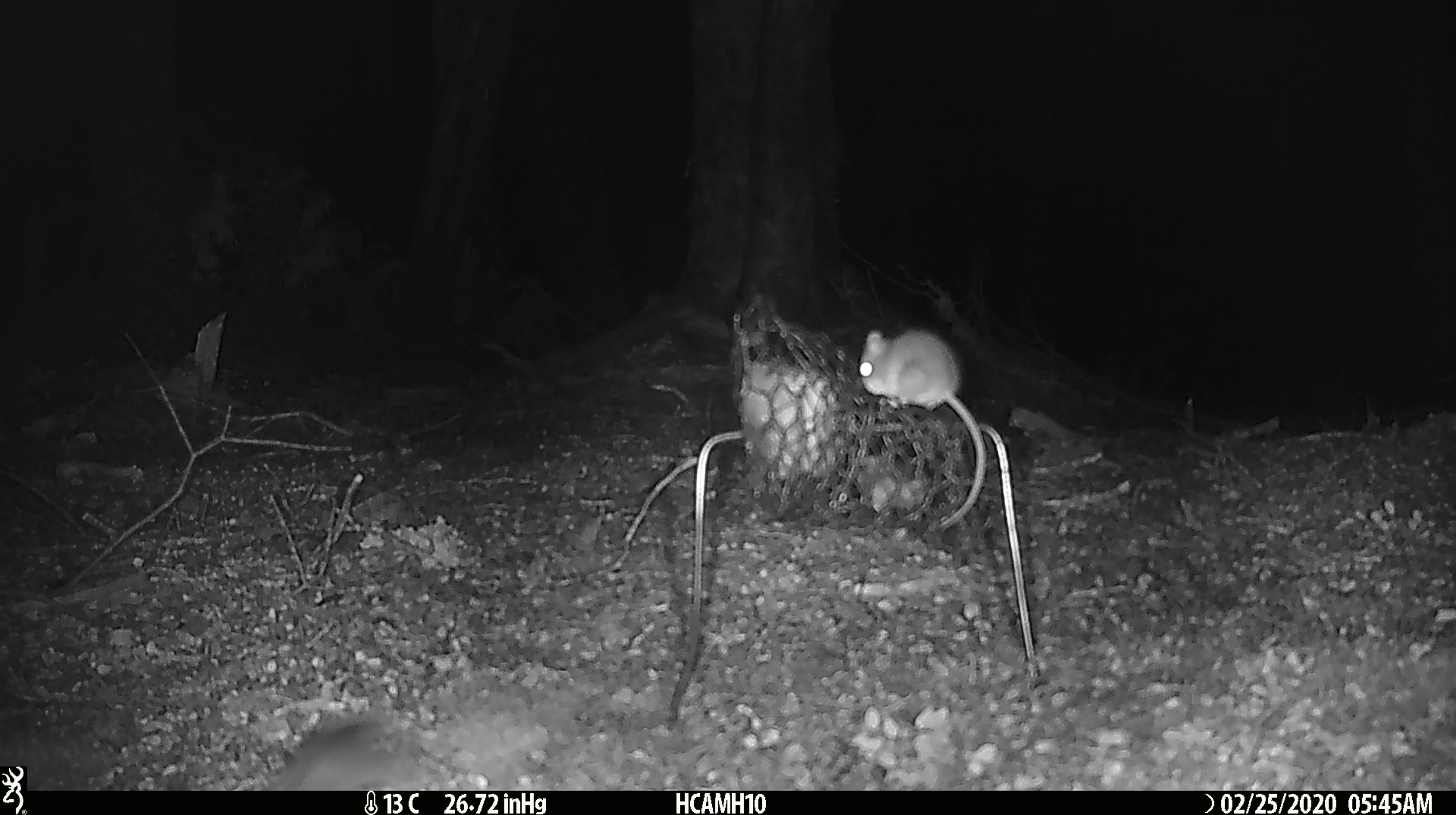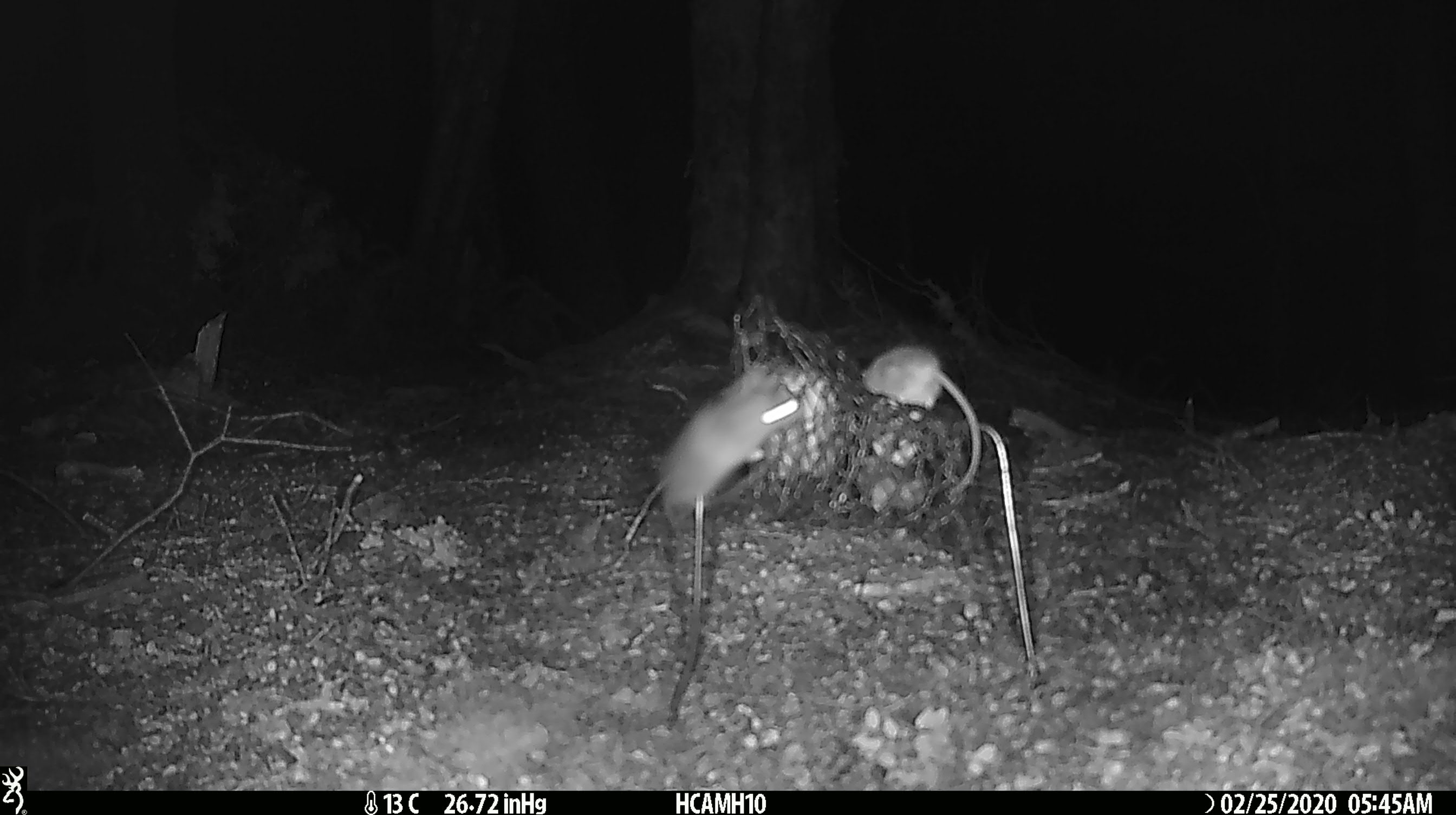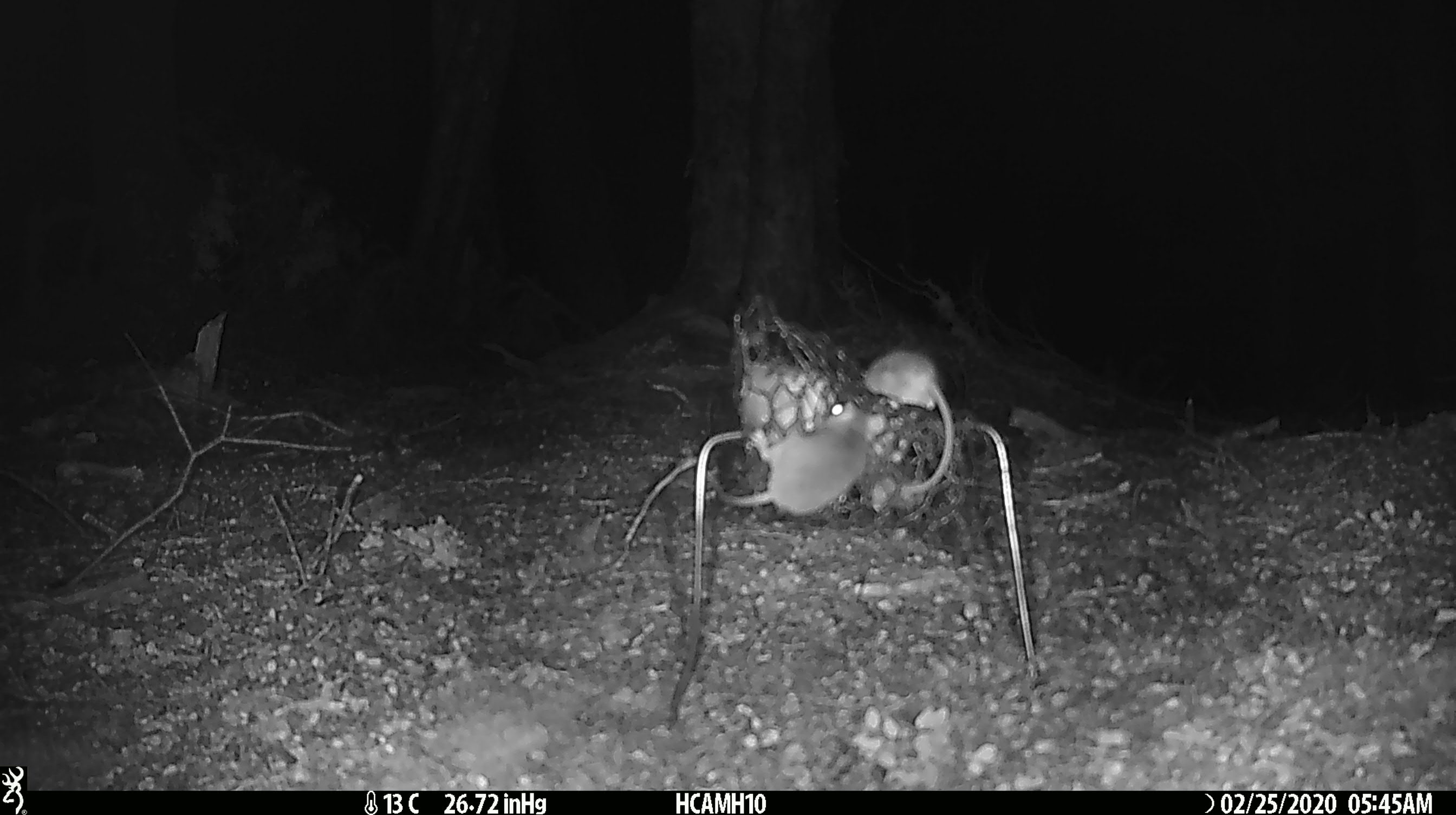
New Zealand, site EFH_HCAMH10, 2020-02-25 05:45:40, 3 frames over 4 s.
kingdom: Animalia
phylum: Chordata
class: Mammalia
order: Rodentia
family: Muridae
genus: Mus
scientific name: Mus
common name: mouse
Mouse (Mus).